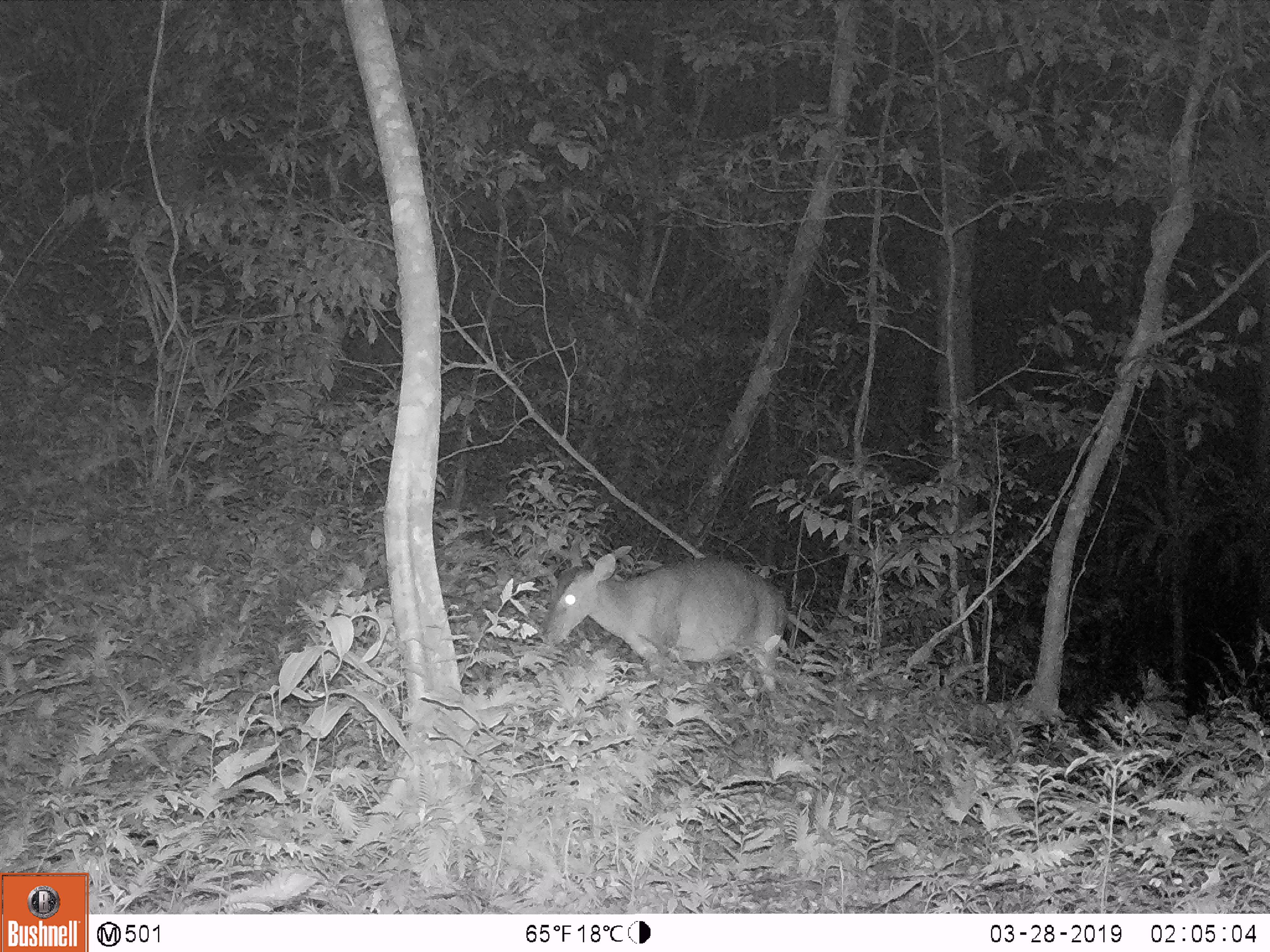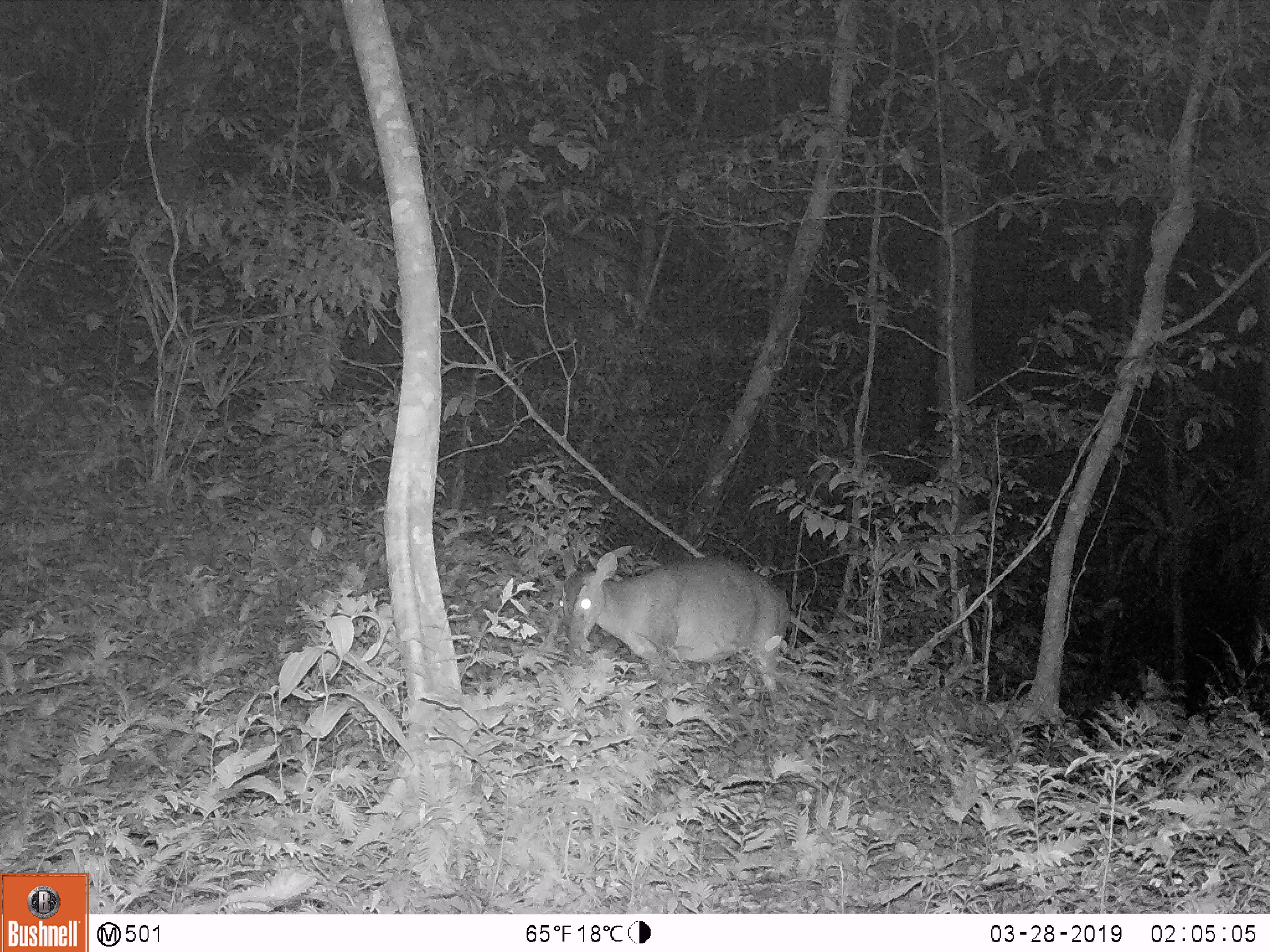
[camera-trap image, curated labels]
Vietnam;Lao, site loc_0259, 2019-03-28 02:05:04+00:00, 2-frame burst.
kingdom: Animalia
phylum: Chordata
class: Mammalia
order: Artiodactyla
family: Cervidae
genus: Muntiacus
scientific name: Muntiacus vuquangensis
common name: large-antlered muntjac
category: large antlered muntjac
Large antlered muntjac (large-antlered muntjac) (Muntiacus vuquangensis). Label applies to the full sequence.